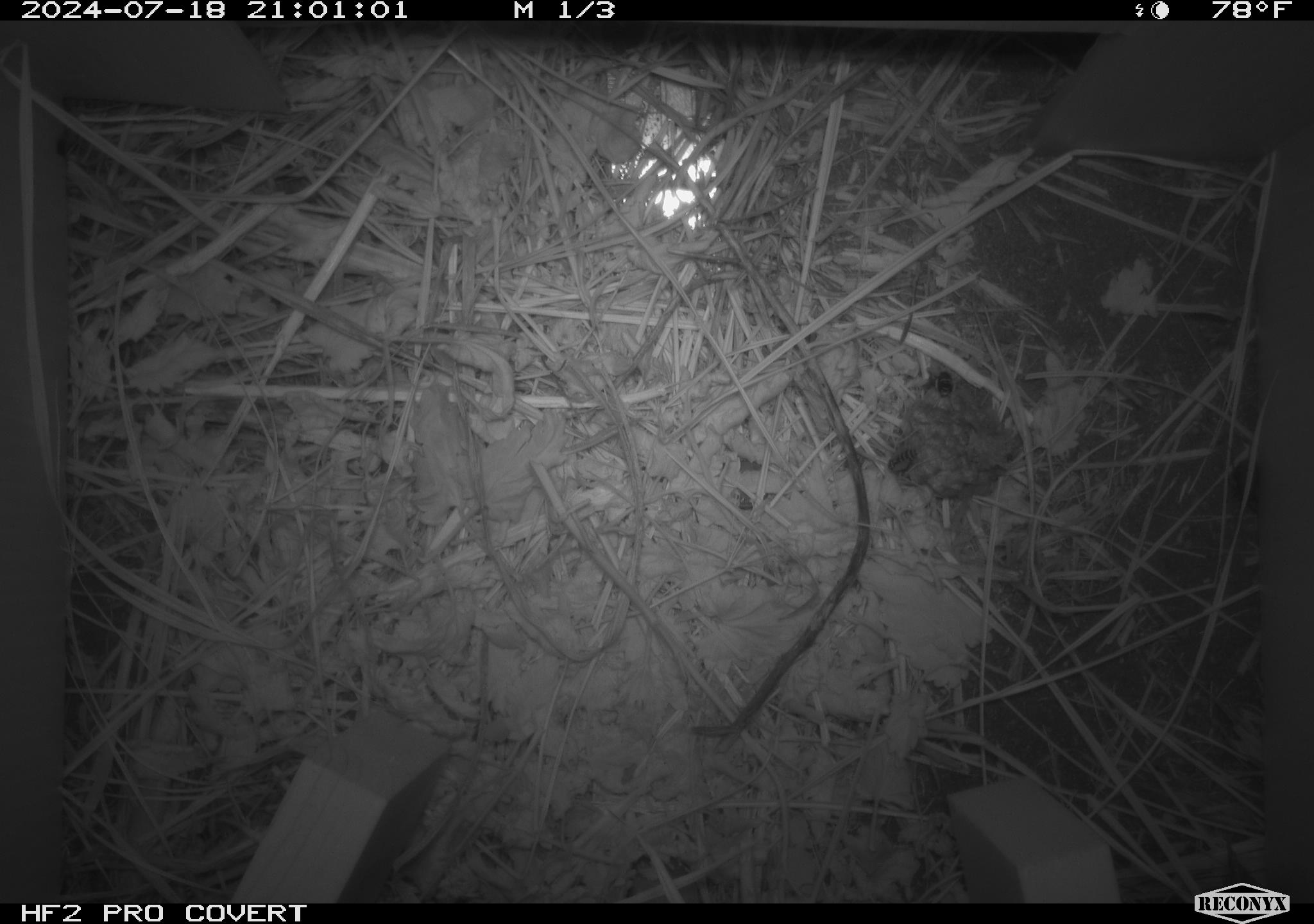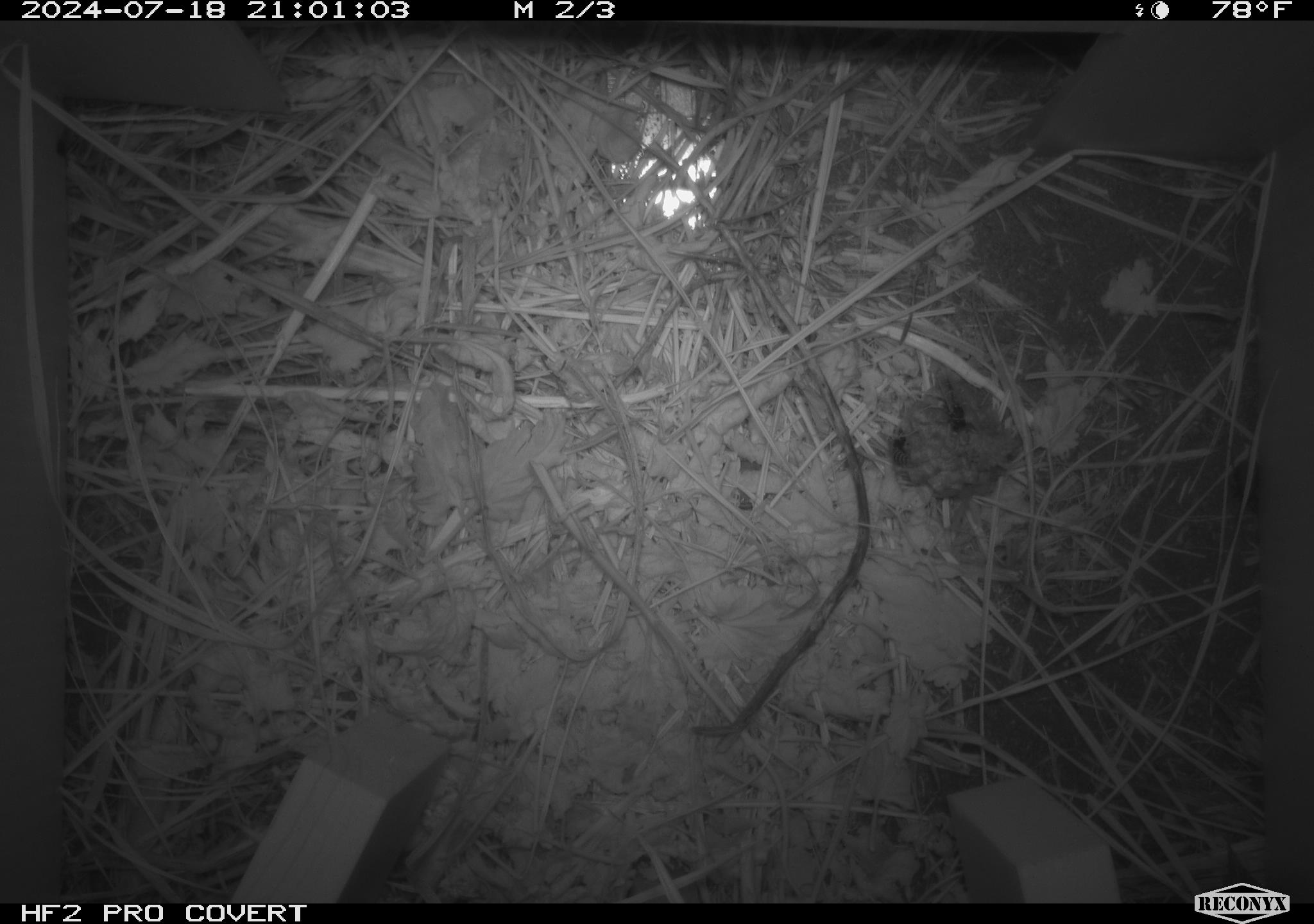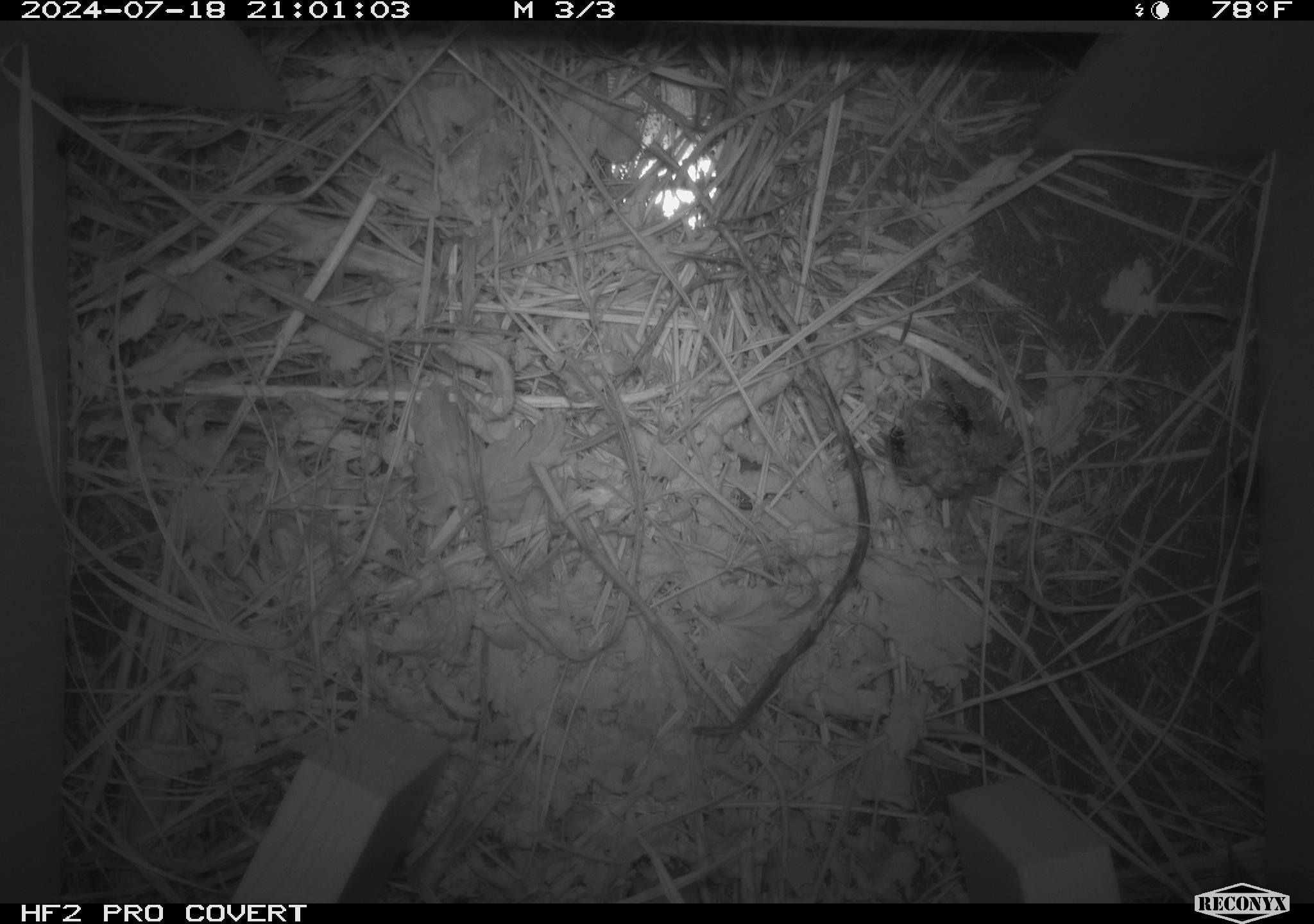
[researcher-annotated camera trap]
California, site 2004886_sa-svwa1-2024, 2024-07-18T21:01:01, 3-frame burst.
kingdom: Animalia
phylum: Arthropoda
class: Insecta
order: Hymenoptera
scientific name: Hymenoptera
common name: ants, bees, wasps, and sawflies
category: hymenoptera order